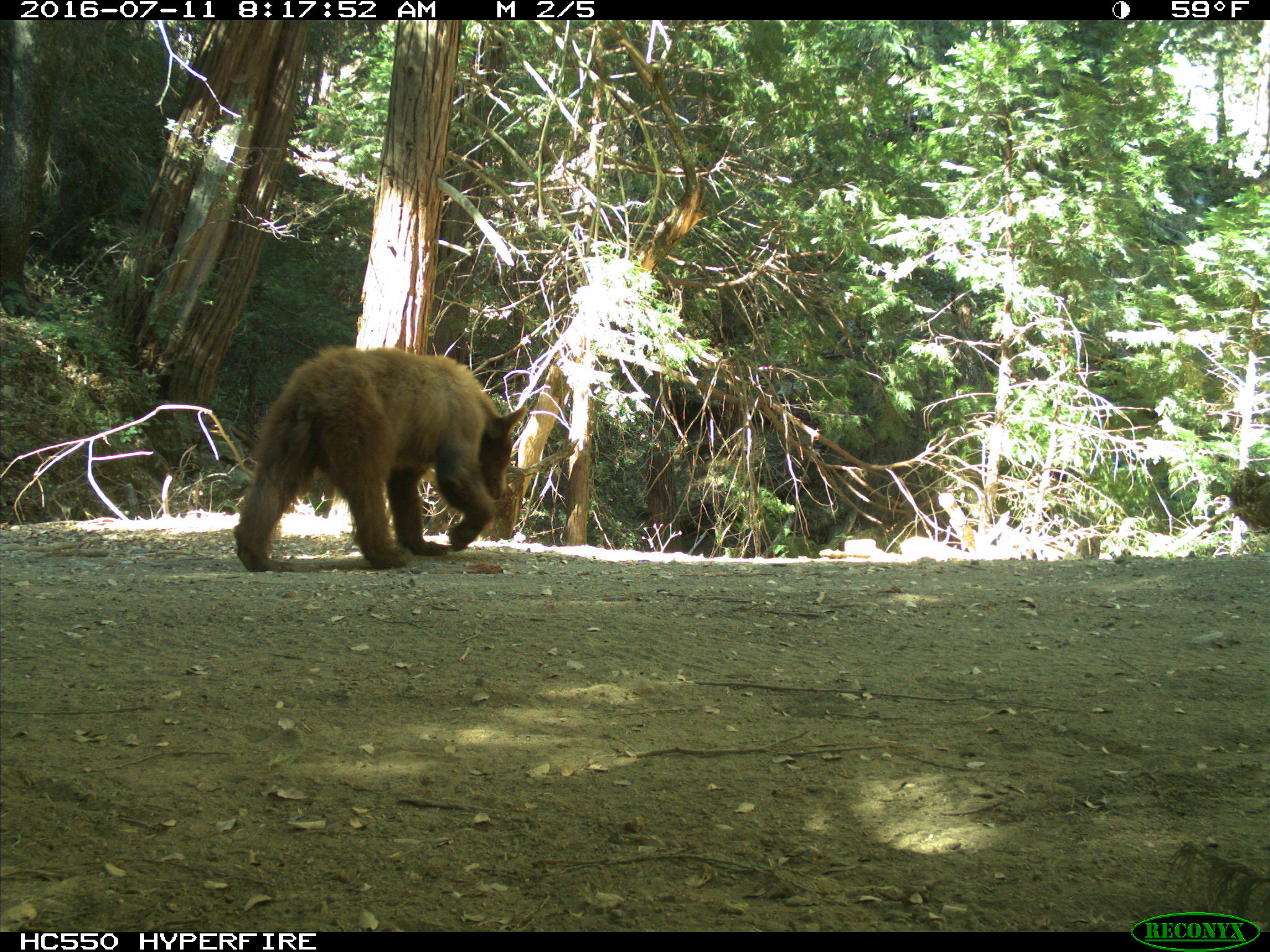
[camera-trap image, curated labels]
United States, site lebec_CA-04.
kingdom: Animalia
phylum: Chordata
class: Mammalia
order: Carnivora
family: Ursidae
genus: Ursus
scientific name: Ursus americanus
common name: american black bear